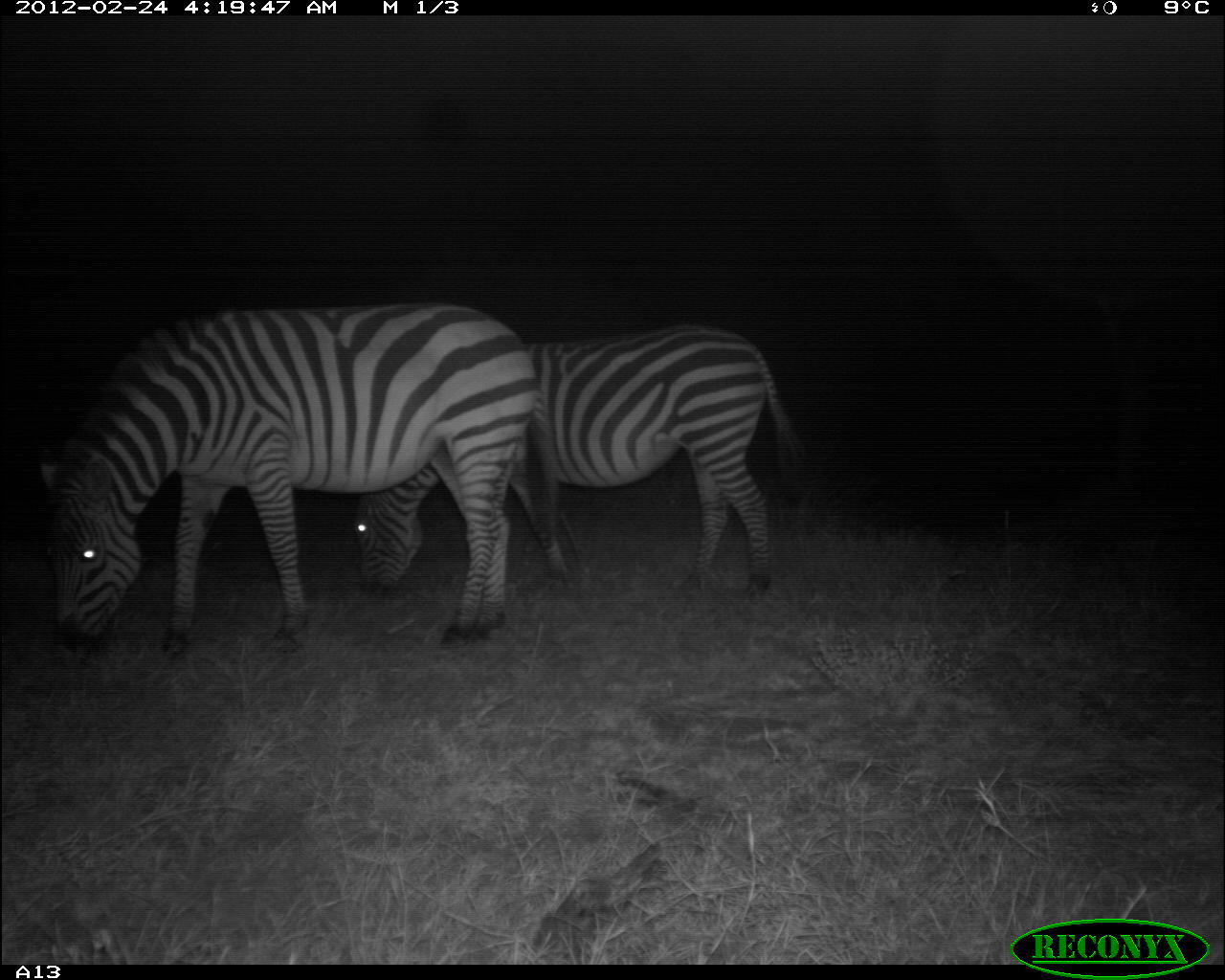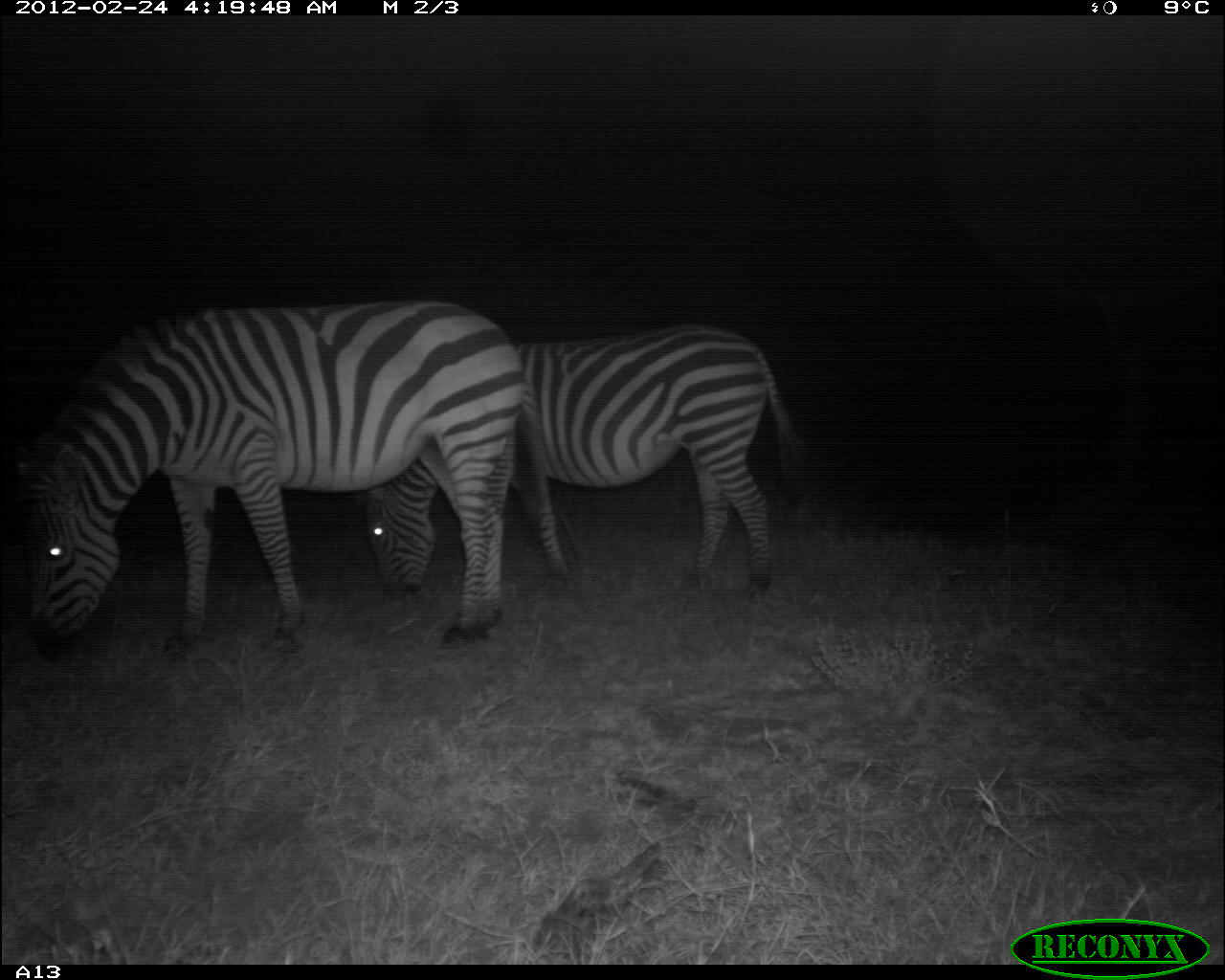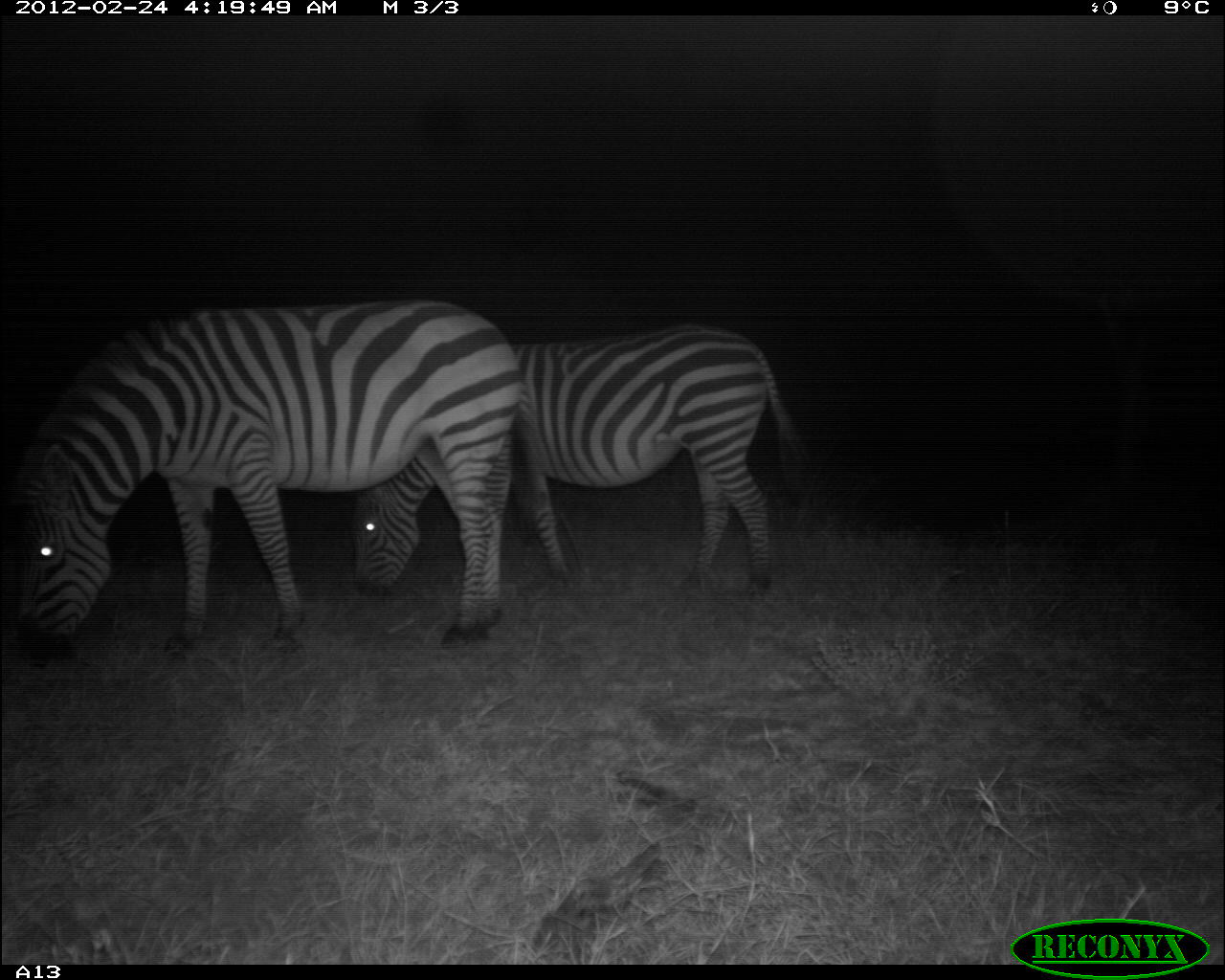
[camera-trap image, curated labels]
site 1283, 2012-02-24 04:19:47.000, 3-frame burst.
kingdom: Animalia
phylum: Chordata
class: Mammalia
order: Perissodactyla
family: Equidae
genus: Equus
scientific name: Equus quagga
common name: plains zebra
Equus quagga (plains zebra), count 2.